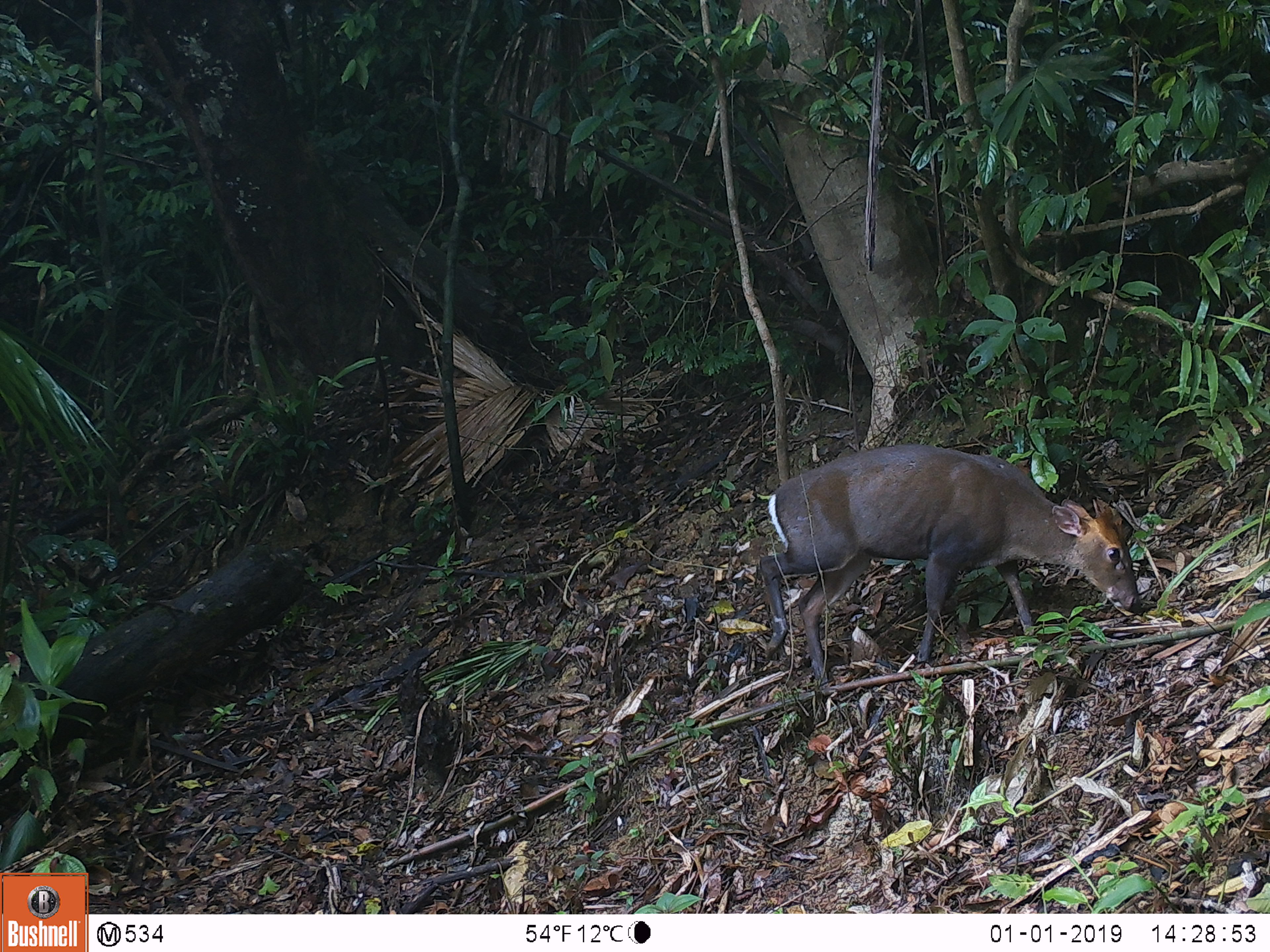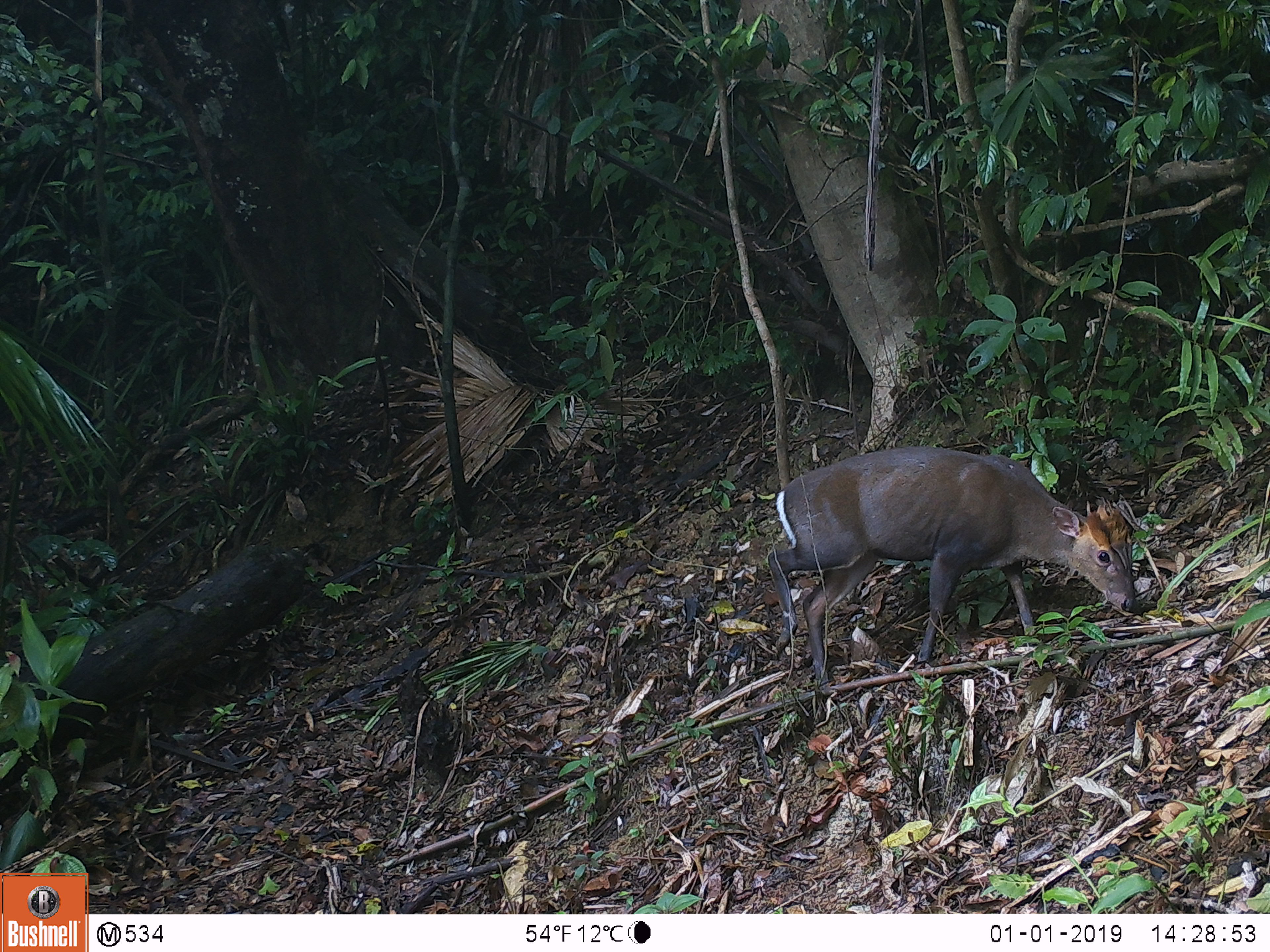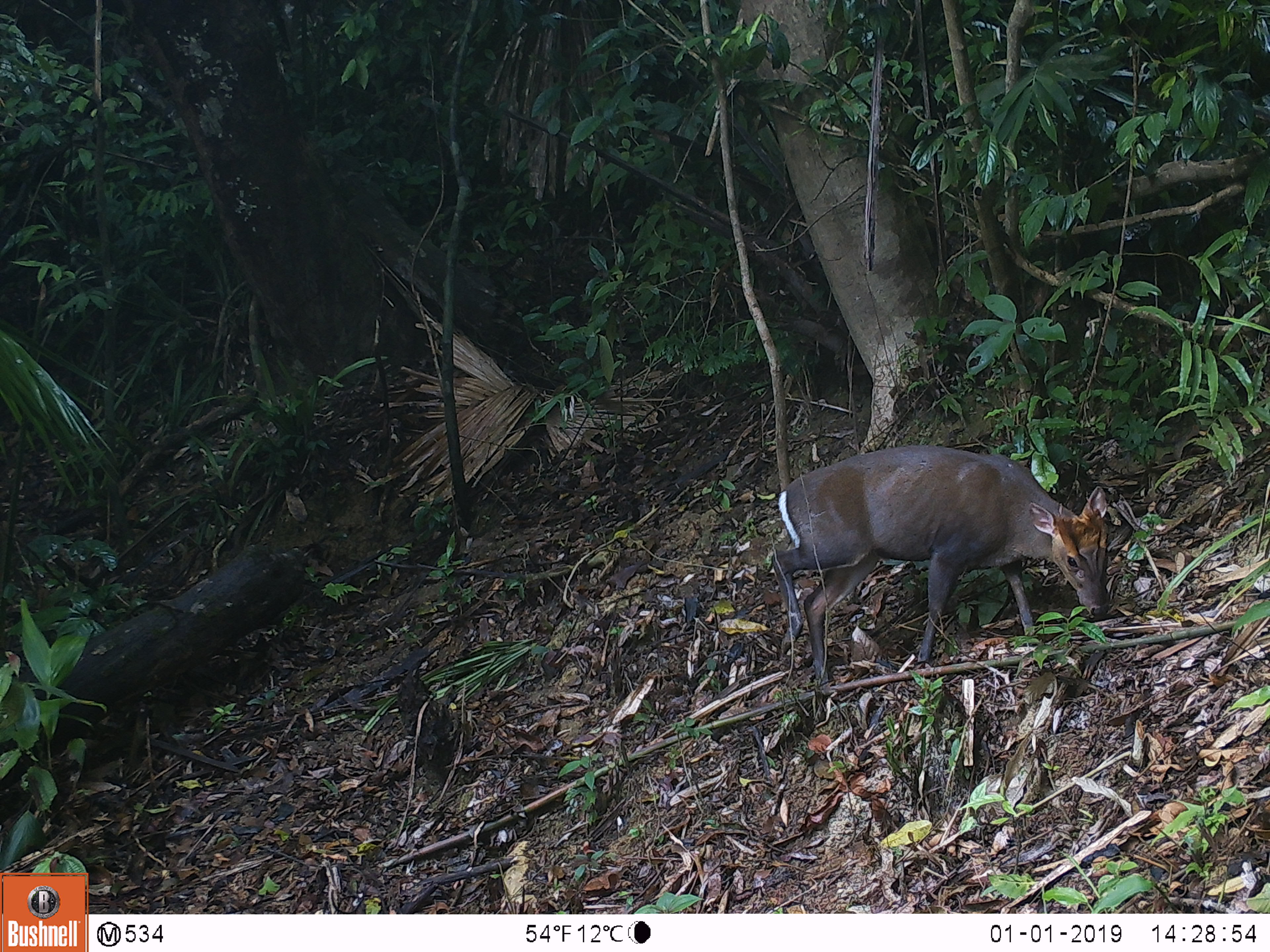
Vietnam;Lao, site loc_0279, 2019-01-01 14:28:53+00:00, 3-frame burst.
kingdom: Animalia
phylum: Chordata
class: Mammalia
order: Artiodactyla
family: Cervidae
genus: Muntiacus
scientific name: Muntiacus rooseveltorum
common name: roosevelt's muntjac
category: roosevelts muntjac group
Roosevelts muntjac group (roosevelt's muntjac) (Muntiacus rooseveltorum). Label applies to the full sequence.